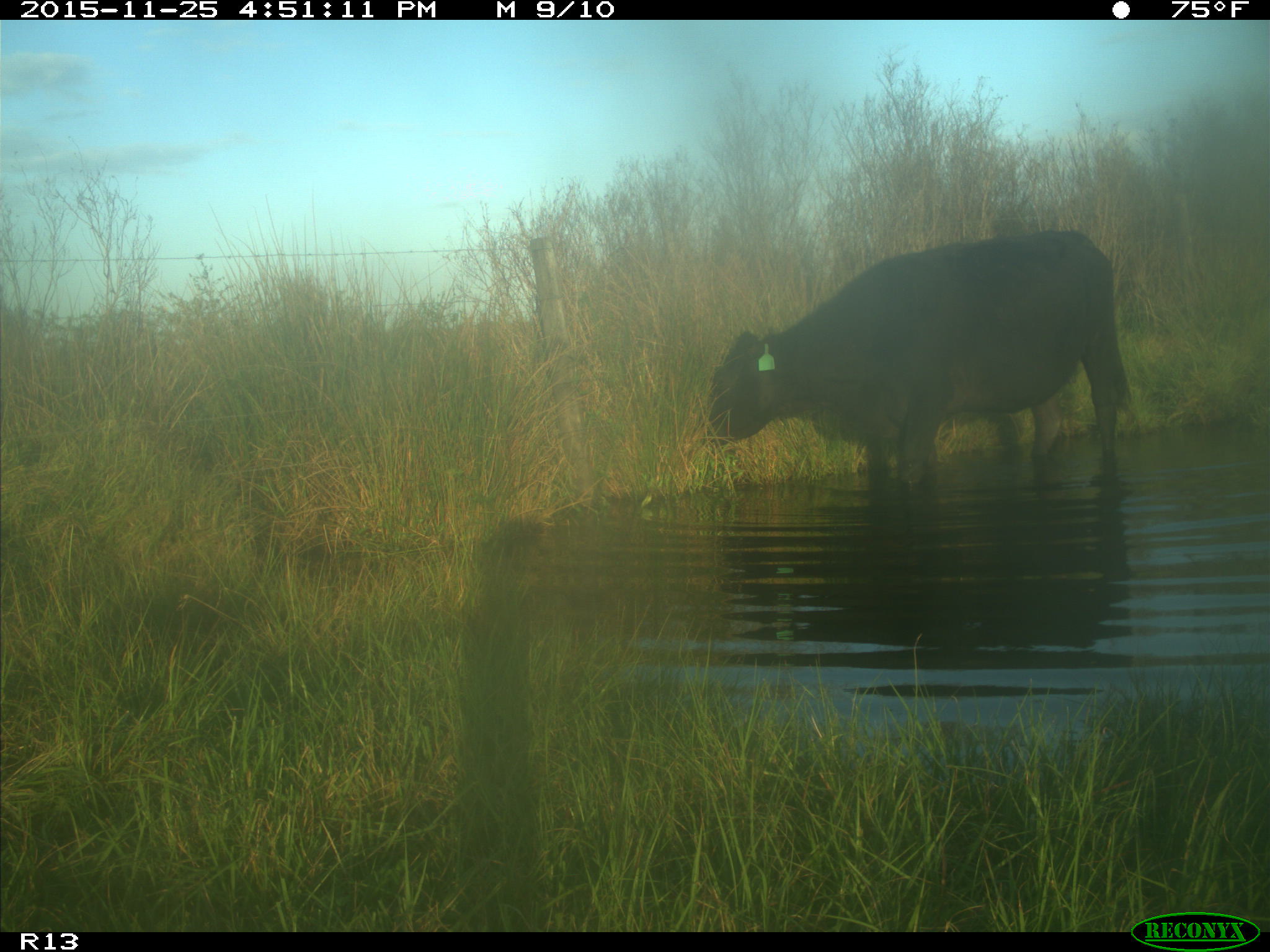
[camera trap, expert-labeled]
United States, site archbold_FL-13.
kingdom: Animalia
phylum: Chordata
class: Mammalia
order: Artiodactyla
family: Bovidae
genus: Bos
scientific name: Bos taurus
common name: domestic cow